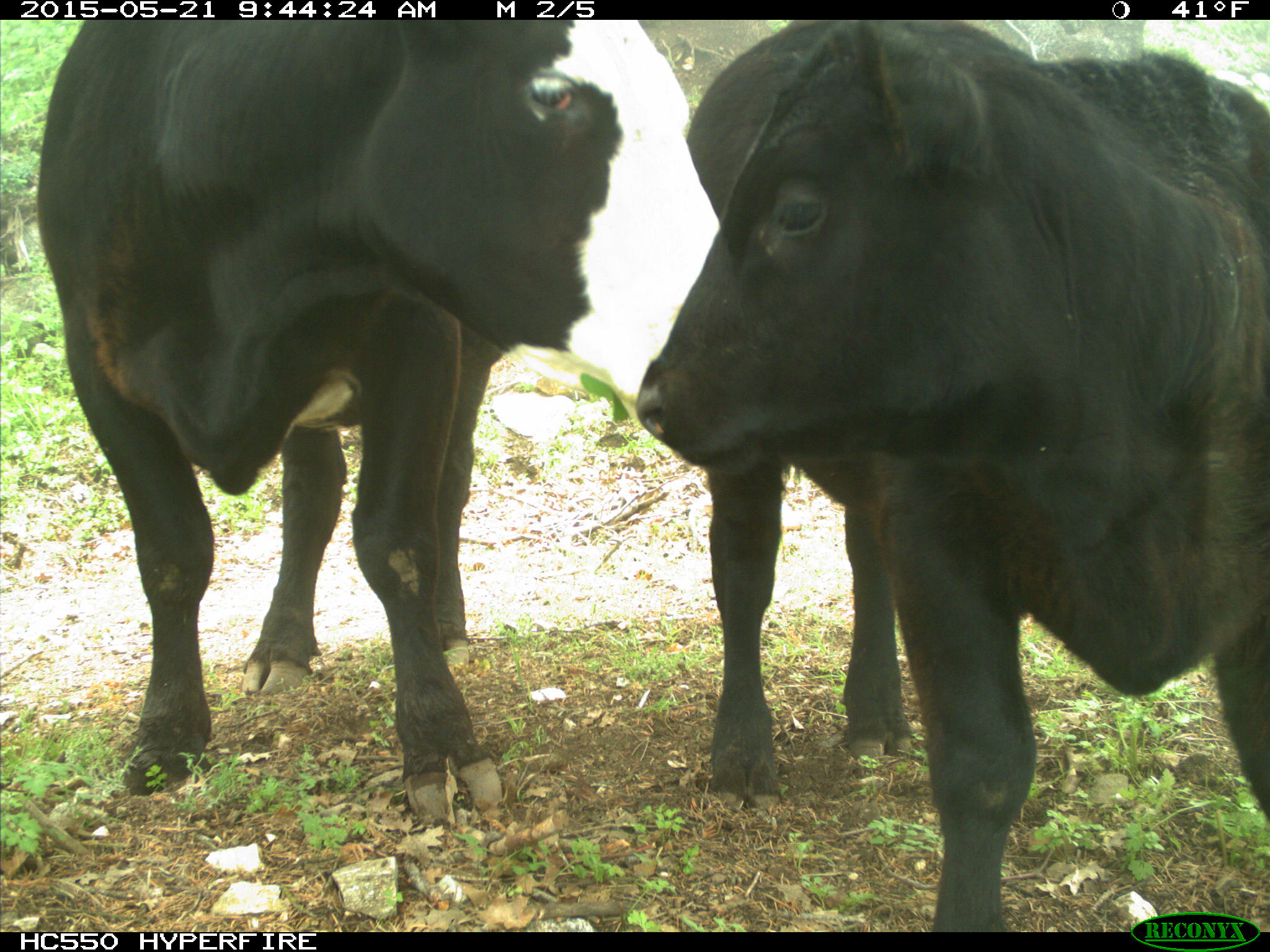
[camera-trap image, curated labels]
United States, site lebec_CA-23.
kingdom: Animalia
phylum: Chordata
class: Mammalia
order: Artiodactyla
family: Bovidae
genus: Bos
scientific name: Bos taurus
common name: domestic cow